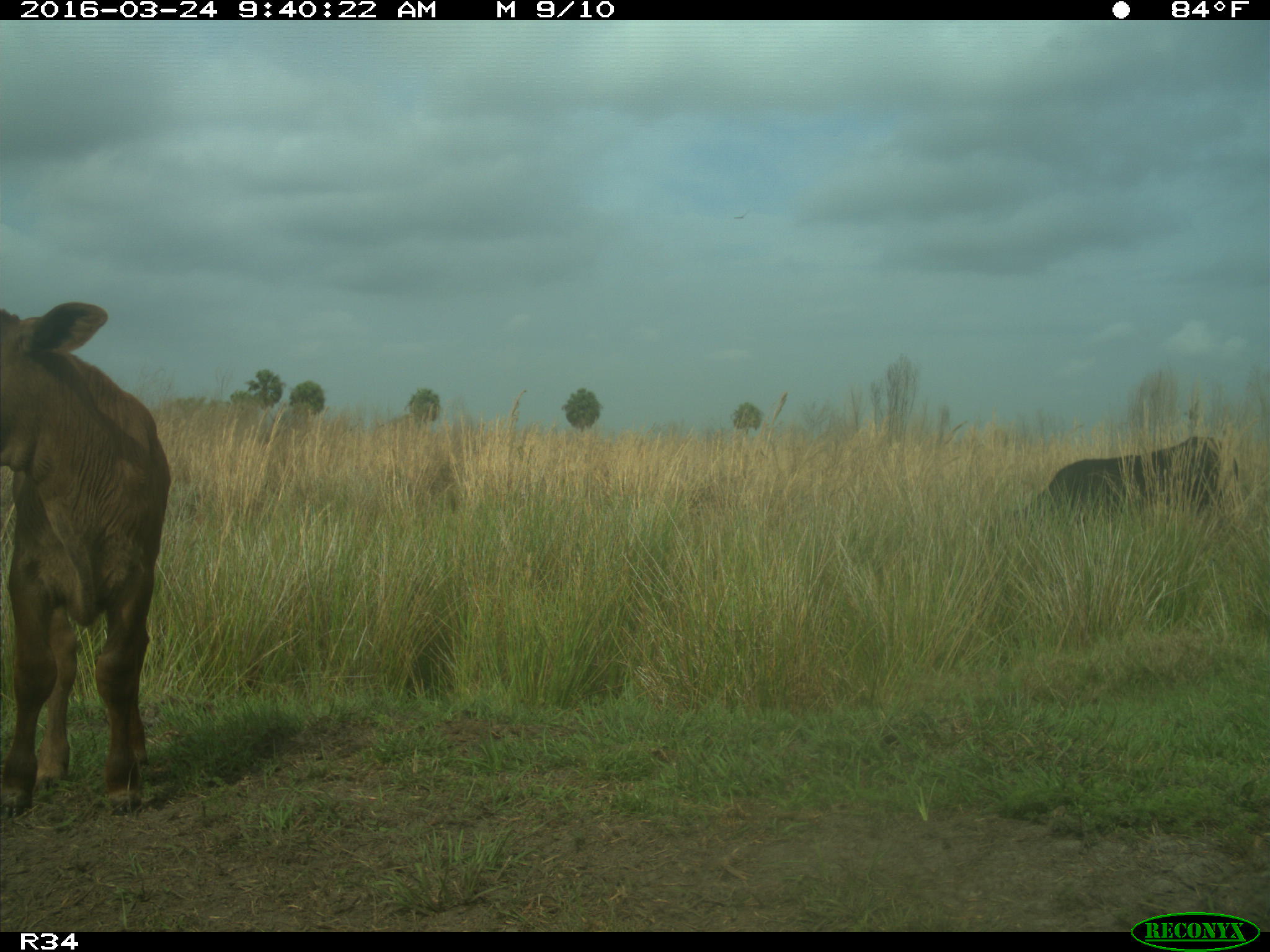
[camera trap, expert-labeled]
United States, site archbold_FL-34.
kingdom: Animalia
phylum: Chordata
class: Mammalia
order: Artiodactyla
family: Bovidae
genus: Bos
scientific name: Bos taurus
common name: domestic cow